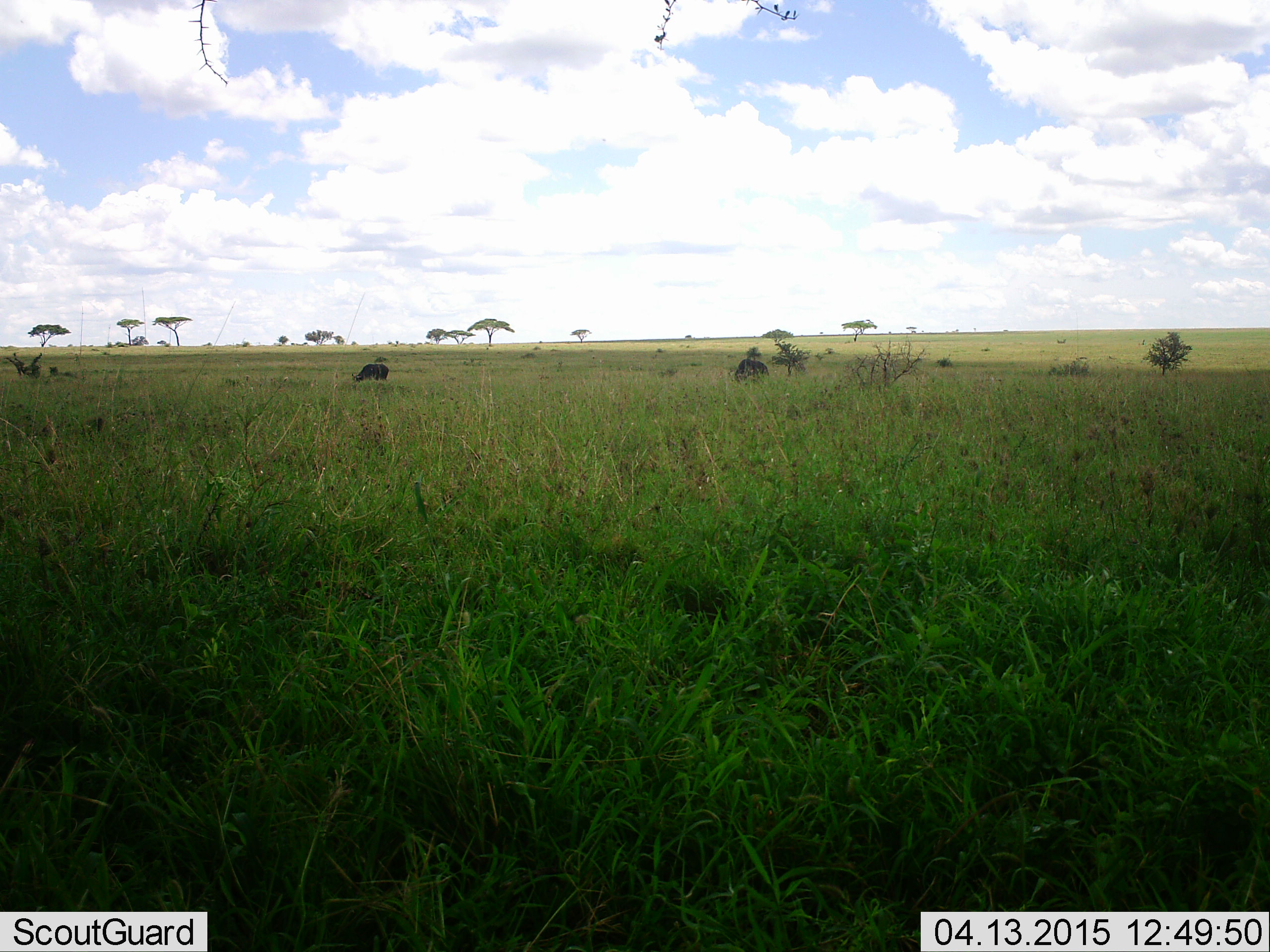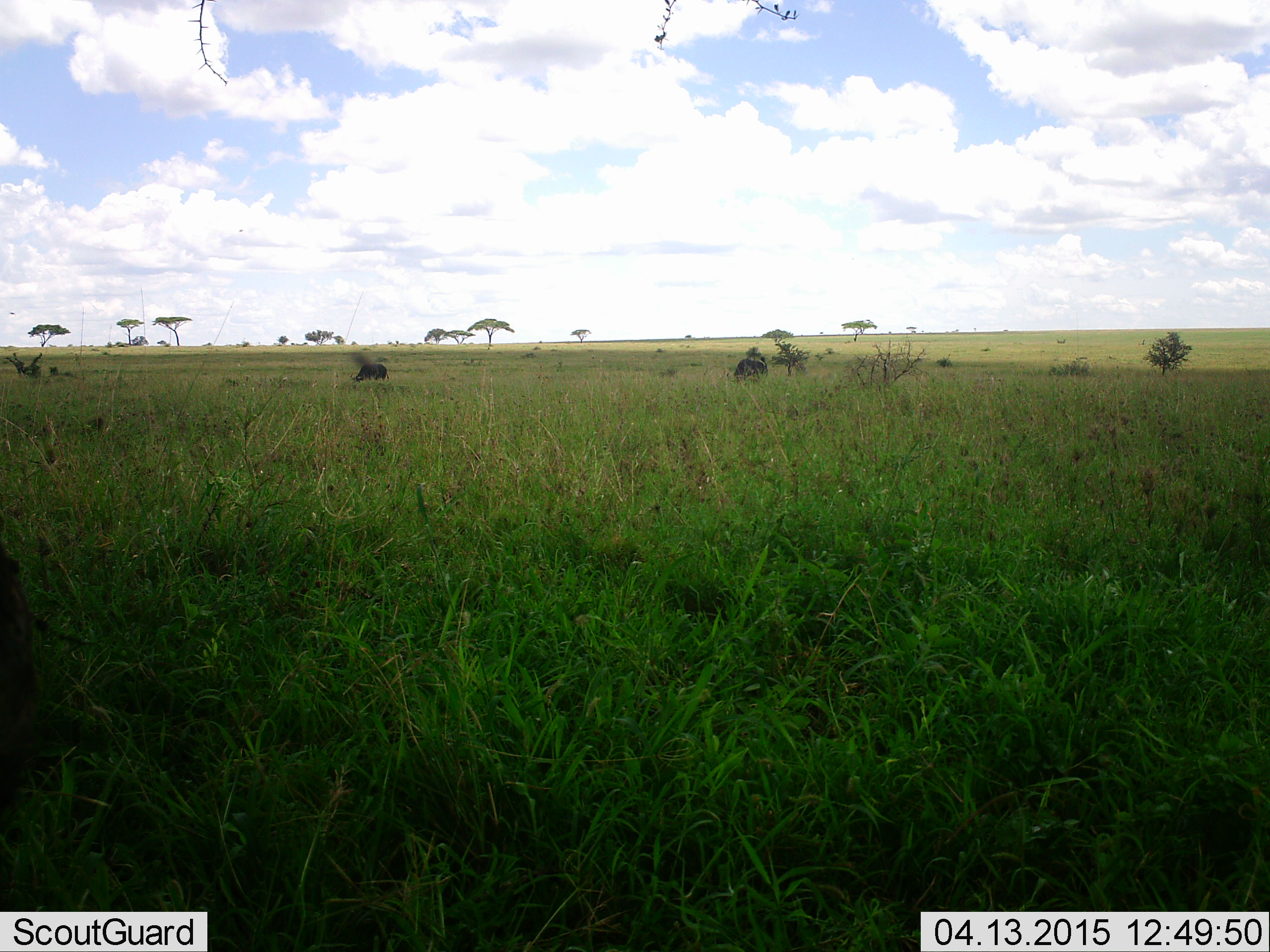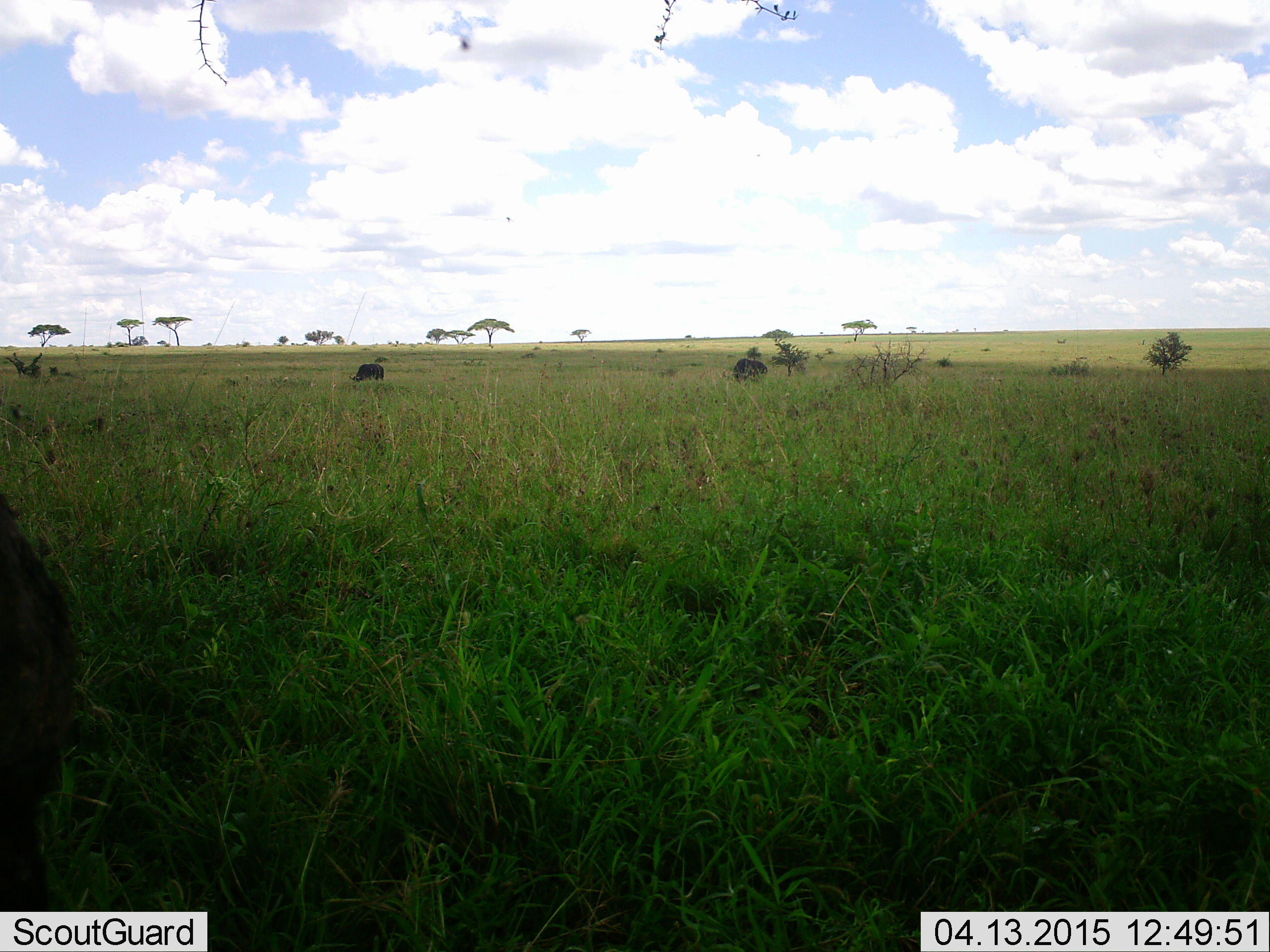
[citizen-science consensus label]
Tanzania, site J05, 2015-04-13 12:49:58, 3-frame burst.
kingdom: Animalia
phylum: Chordata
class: Mammalia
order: Artiodactyla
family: Bovidae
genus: Connochaetes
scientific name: Connochaetes taurinus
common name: blue wildebeest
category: wildebeest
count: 3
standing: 33%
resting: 0%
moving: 0%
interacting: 0%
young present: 0%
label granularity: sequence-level